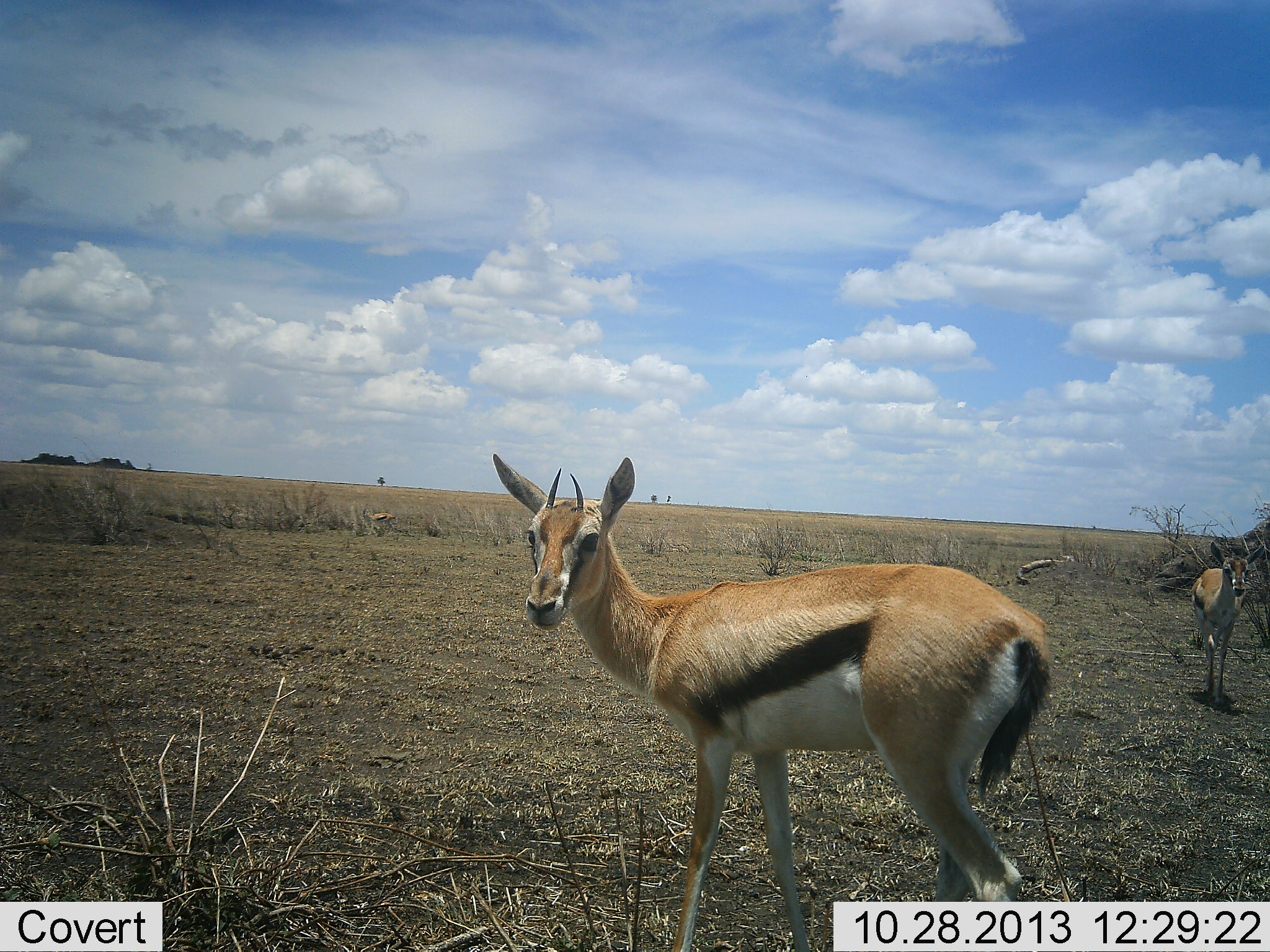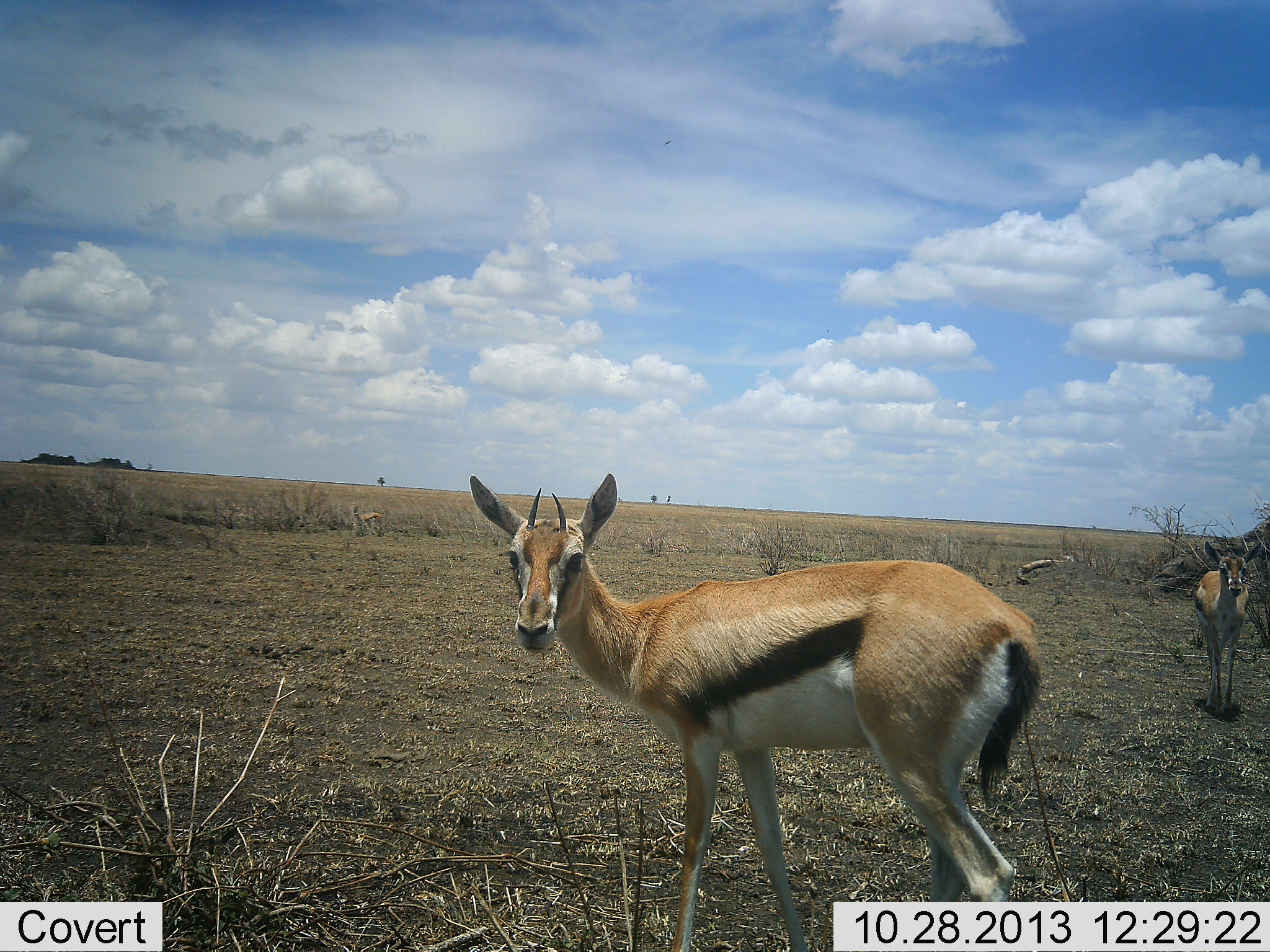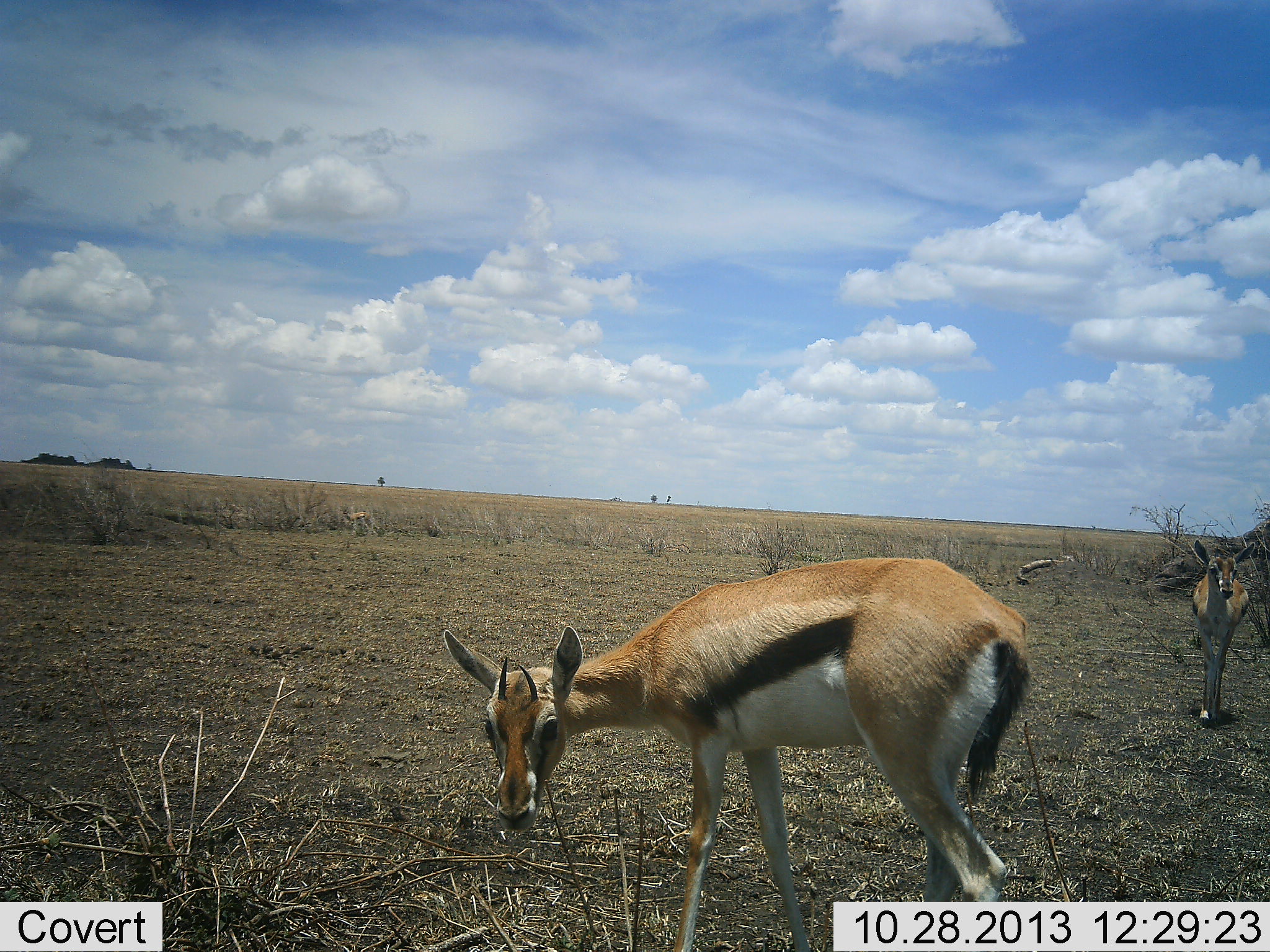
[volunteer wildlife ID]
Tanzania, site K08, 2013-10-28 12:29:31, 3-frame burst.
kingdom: Animalia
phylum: Chordata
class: Mammalia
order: Artiodactyla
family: Bovidae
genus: Eudorcas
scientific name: Eudorcas thomsonii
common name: thomson's gazelle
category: gazellethomsons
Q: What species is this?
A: Gazellethomsons (thomson's gazelle) (Eudorcas thomsonii).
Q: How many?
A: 3.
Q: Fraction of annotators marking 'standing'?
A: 79%.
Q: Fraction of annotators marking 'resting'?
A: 0%.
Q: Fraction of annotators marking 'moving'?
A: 63%.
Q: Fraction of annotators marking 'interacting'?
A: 0%.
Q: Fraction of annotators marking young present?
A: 0%.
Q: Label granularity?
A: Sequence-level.